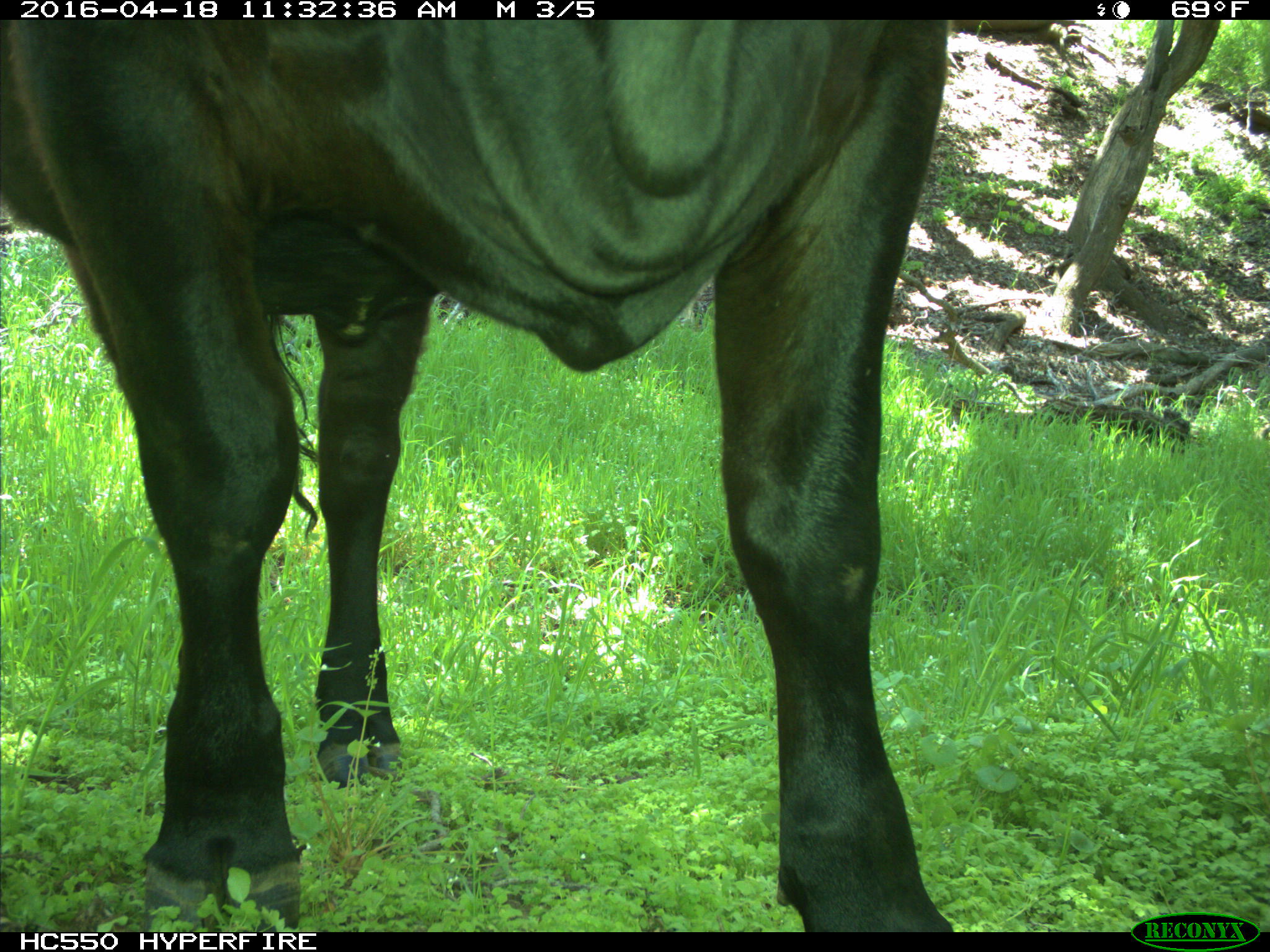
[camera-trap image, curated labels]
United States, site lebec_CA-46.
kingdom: Animalia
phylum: Chordata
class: Mammalia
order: Artiodactyla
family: Bovidae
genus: Bos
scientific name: Bos taurus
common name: domestic cow